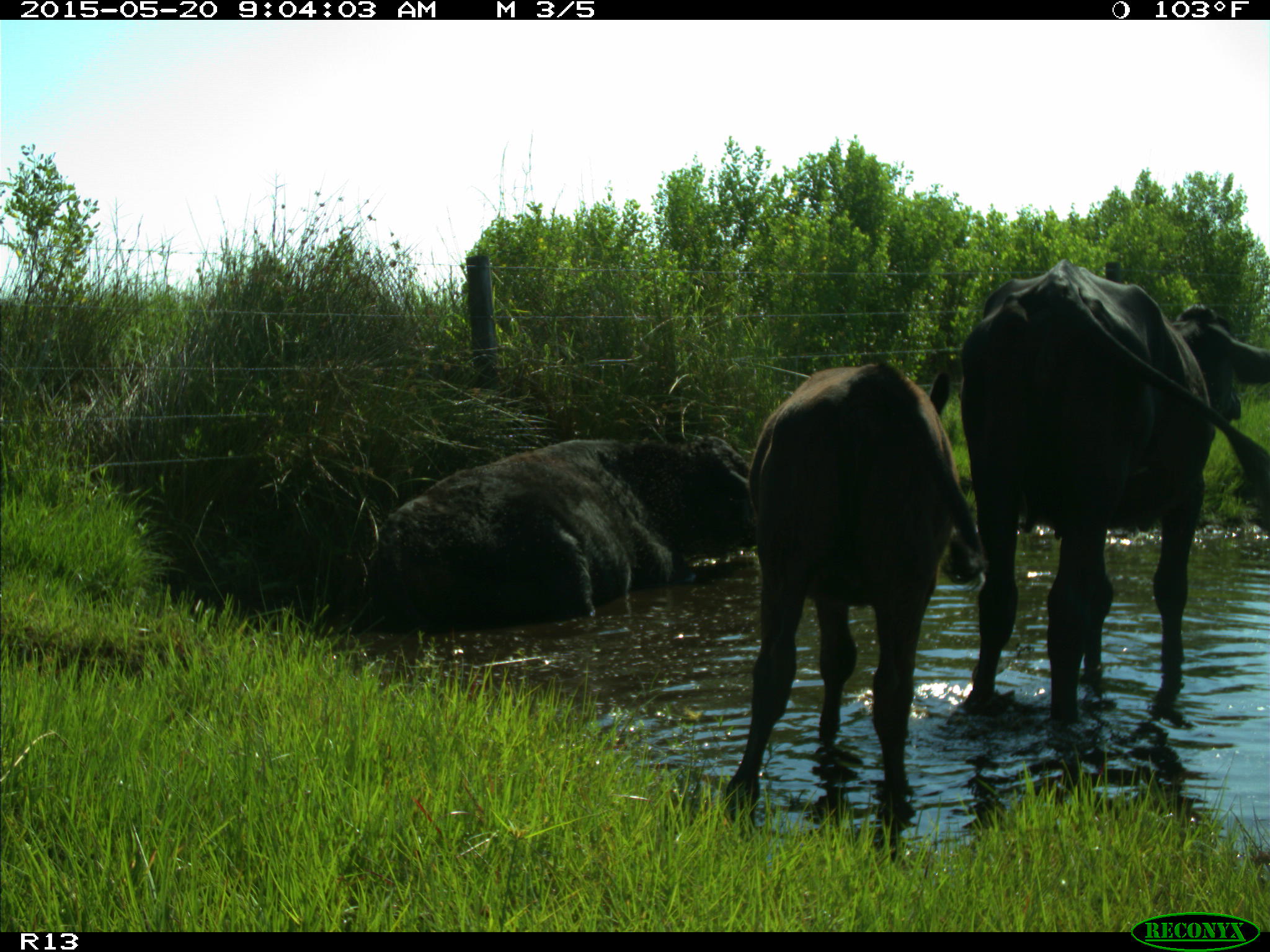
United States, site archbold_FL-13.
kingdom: Animalia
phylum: Chordata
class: Mammalia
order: Artiodactyla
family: Bovidae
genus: Bos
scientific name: Bos taurus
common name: domestic cow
Bos taurus (domestic cow).